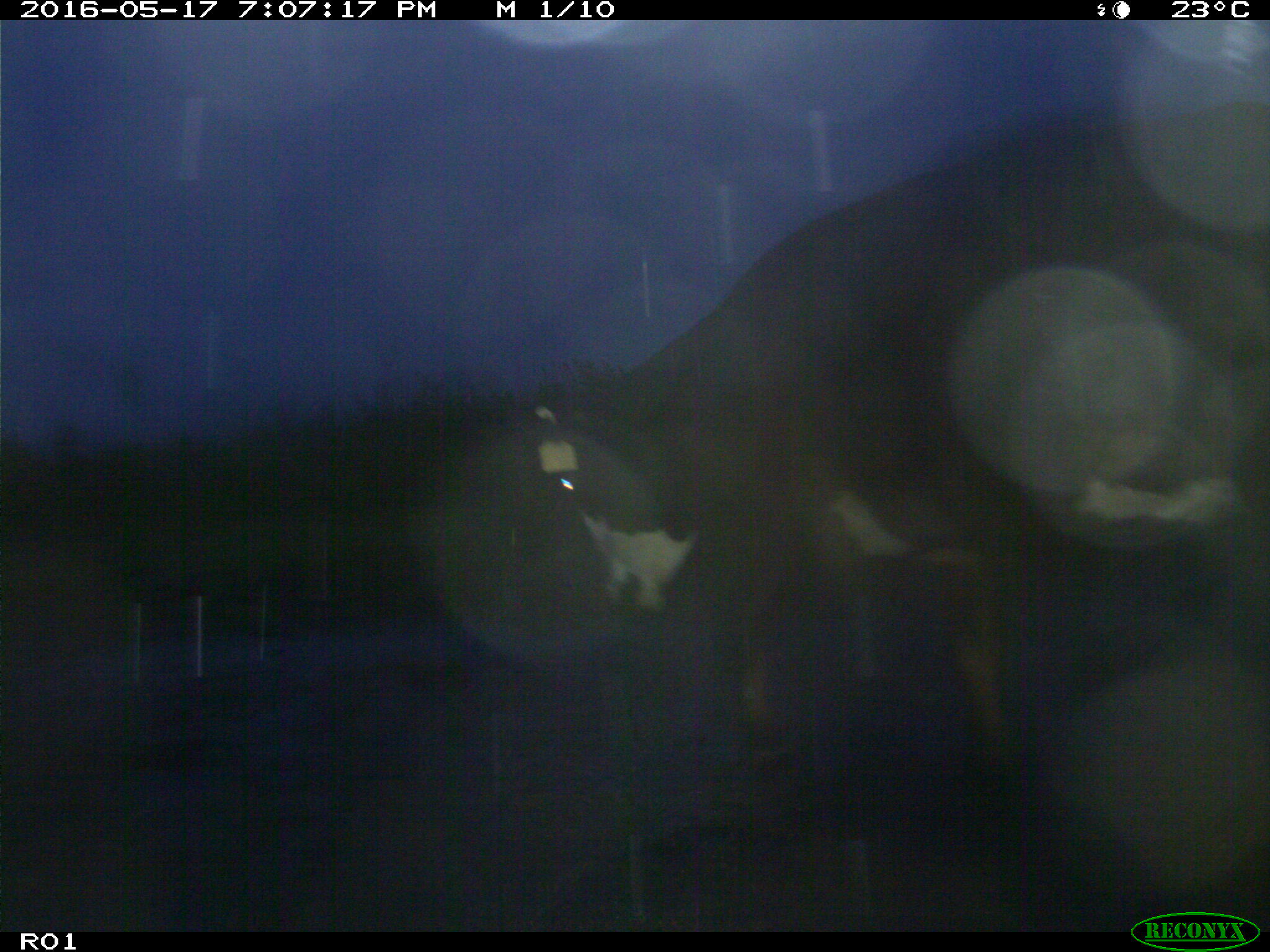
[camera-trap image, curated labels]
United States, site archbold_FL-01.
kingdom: Animalia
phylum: Chordata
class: Mammalia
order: Artiodactyla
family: Bovidae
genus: Bos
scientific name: Bos taurus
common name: domestic cow